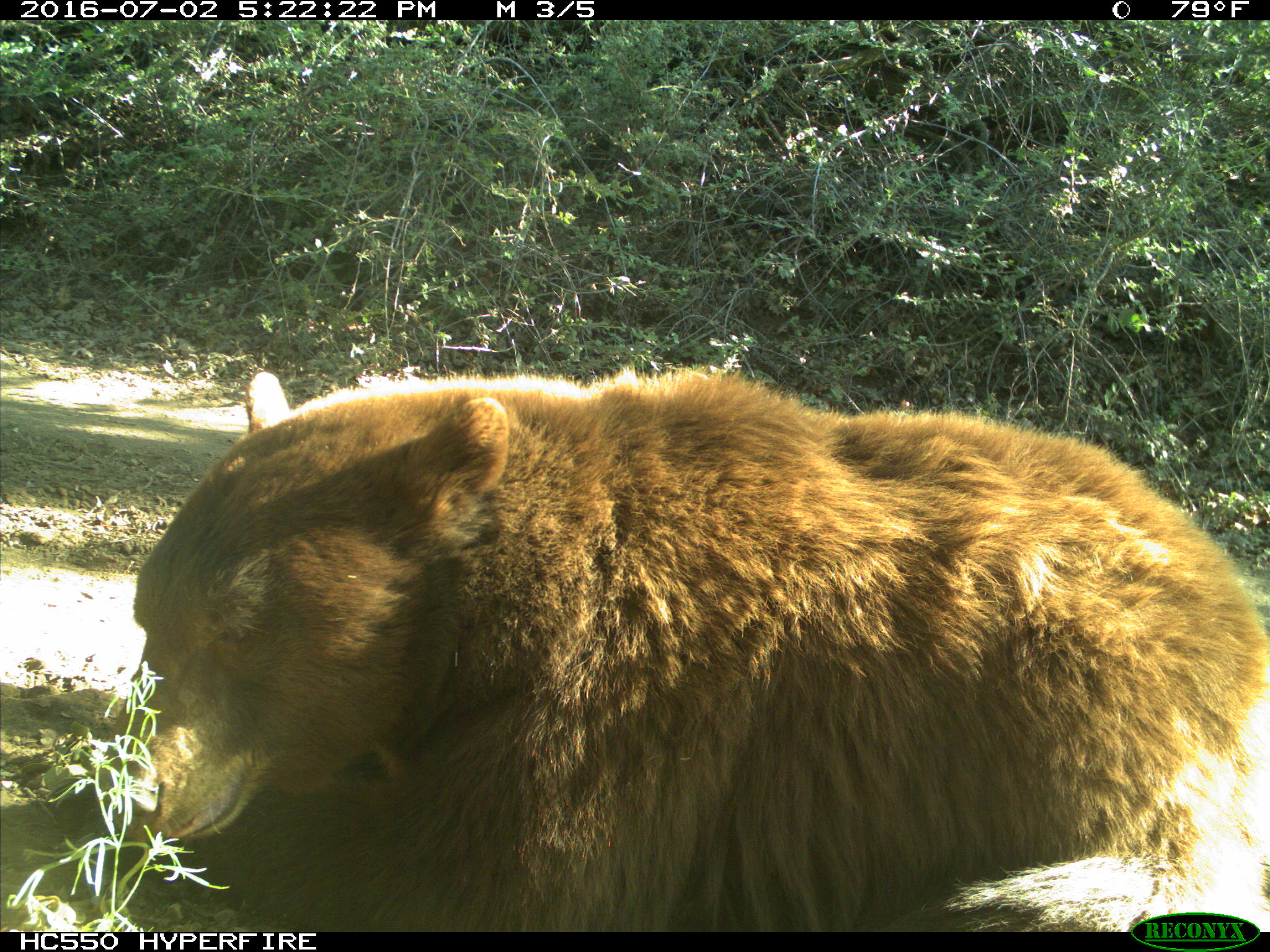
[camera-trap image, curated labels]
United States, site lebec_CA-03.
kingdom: Animalia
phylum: Chordata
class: Mammalia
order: Carnivora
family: Ursidae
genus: Ursus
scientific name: Ursus americanus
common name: american black bear